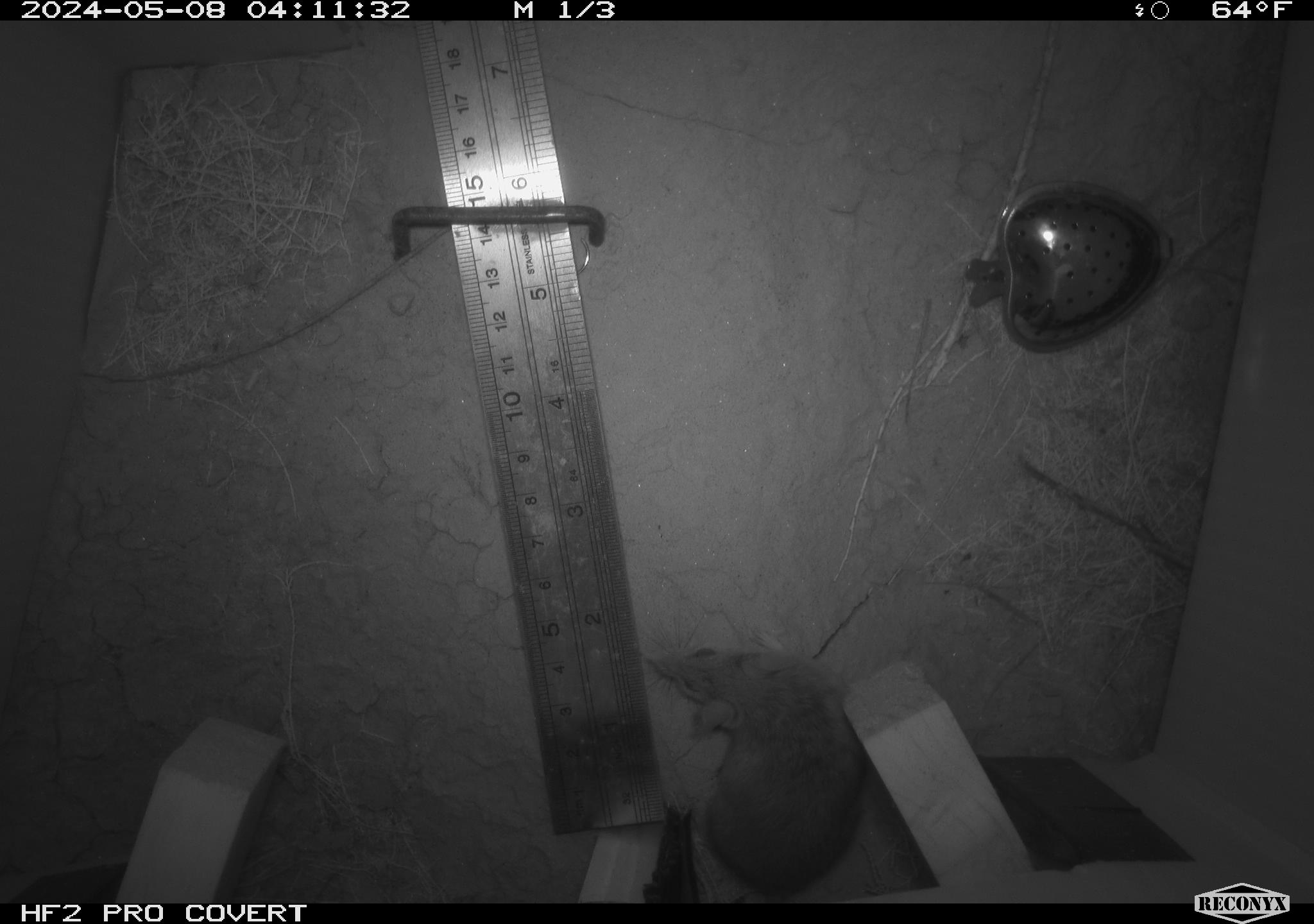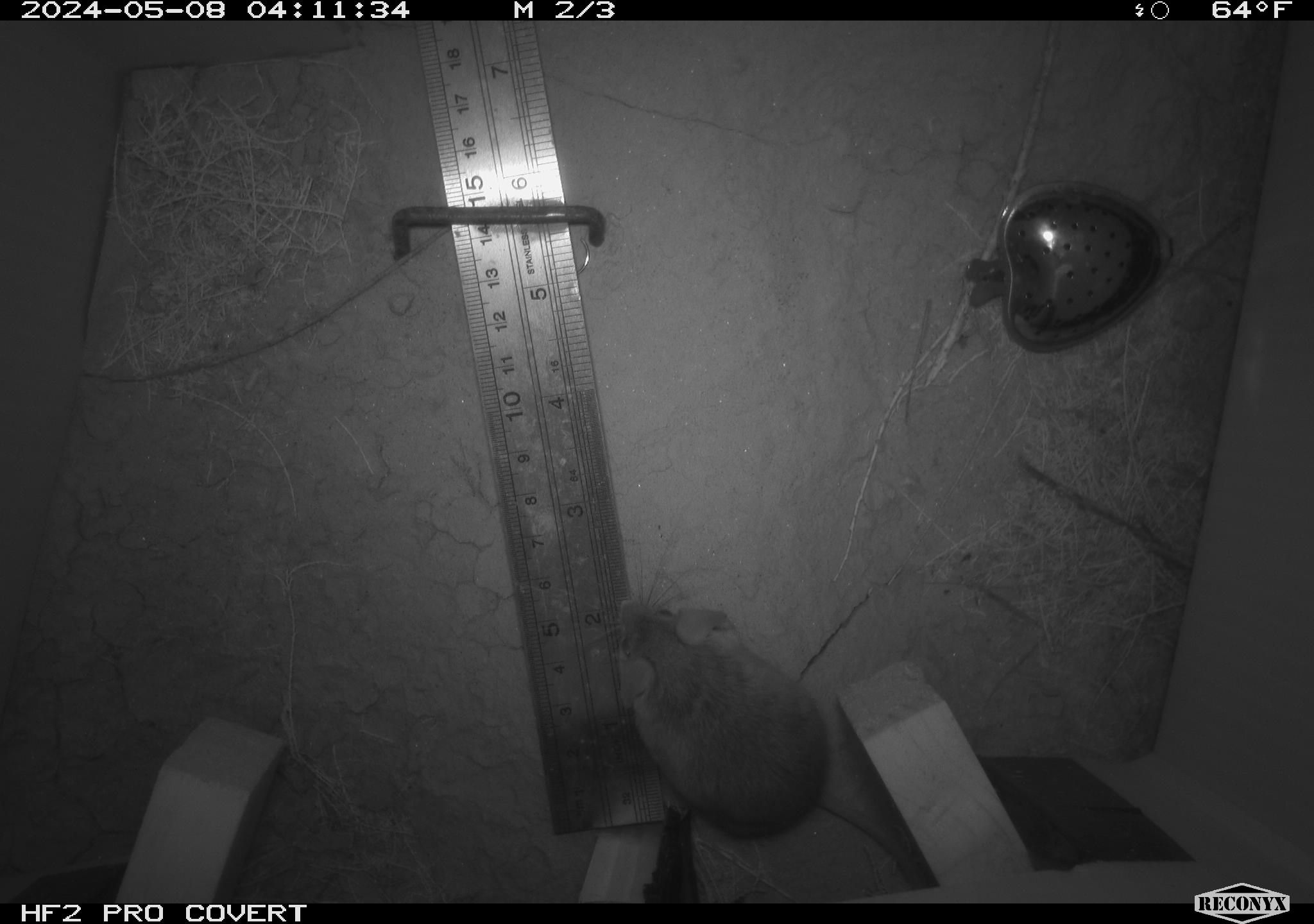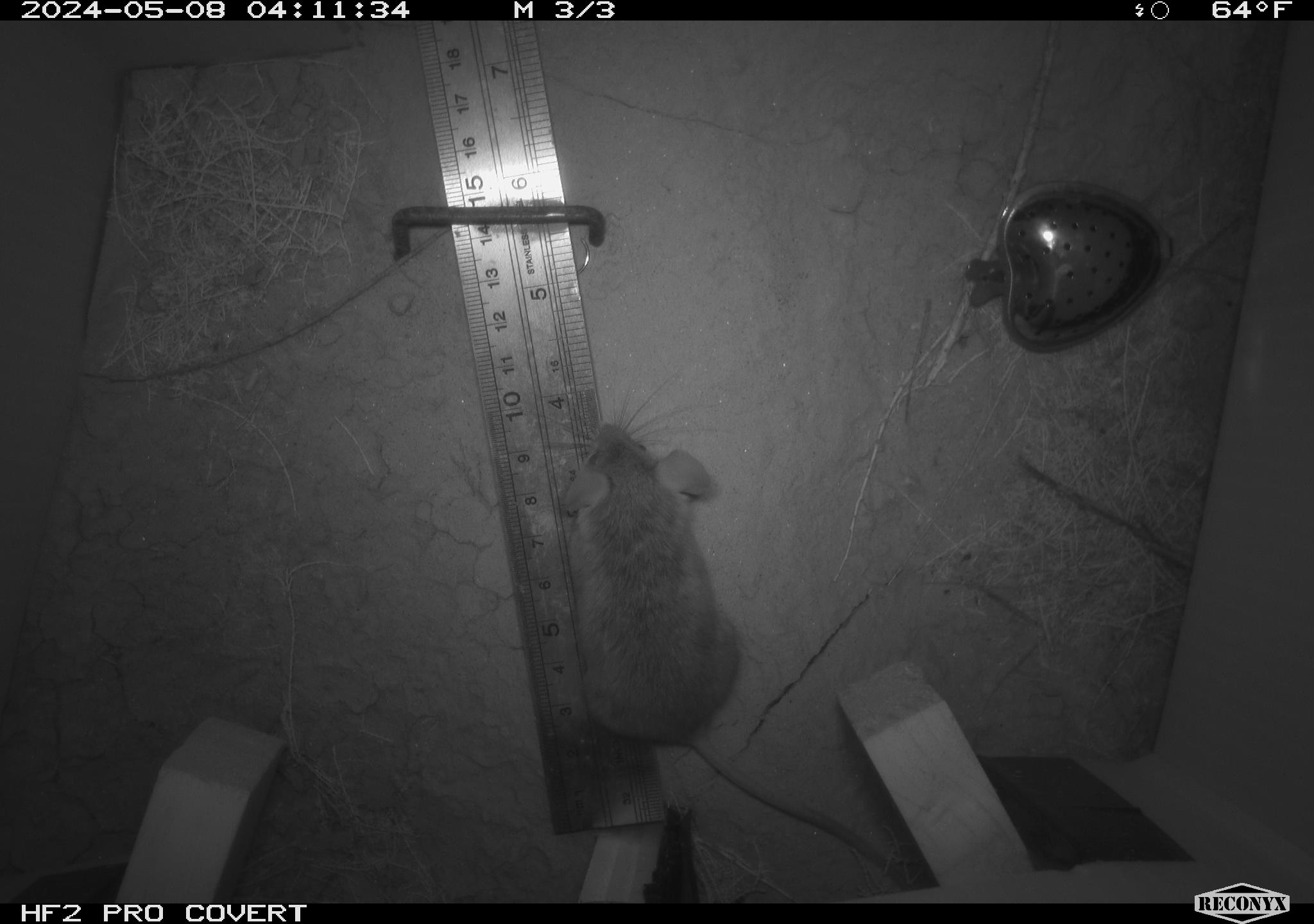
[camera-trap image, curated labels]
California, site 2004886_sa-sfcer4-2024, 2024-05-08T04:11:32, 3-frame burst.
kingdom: Animalia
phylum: Chordata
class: Mammalia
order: Rodentia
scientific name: Rodentia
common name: mouse species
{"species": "mouse species (Rodentia)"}